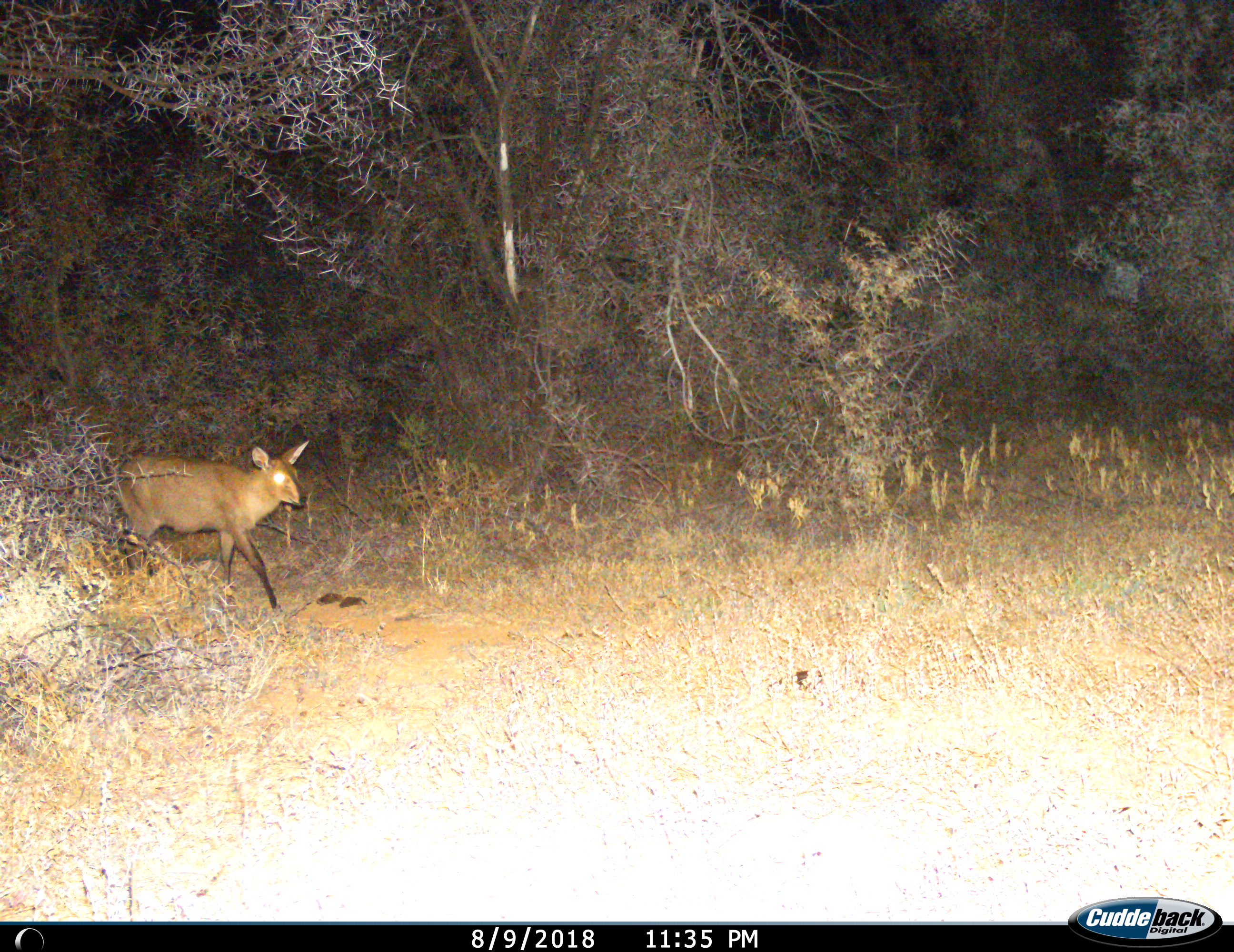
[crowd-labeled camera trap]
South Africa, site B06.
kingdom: Animalia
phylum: Chordata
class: Mammalia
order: Artiodactyla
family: Bovidae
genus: Sylvicapra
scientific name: Sylvicapra grimmia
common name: common grey duiker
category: duikercommongrey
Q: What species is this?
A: Duikercommongrey (common grey duiker) (Sylvicapra grimmia).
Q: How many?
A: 1.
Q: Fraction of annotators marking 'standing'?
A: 0%.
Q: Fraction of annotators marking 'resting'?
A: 0%.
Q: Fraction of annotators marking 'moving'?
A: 100%.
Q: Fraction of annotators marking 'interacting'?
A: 0%.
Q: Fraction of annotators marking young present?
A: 0%.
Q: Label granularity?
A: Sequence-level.